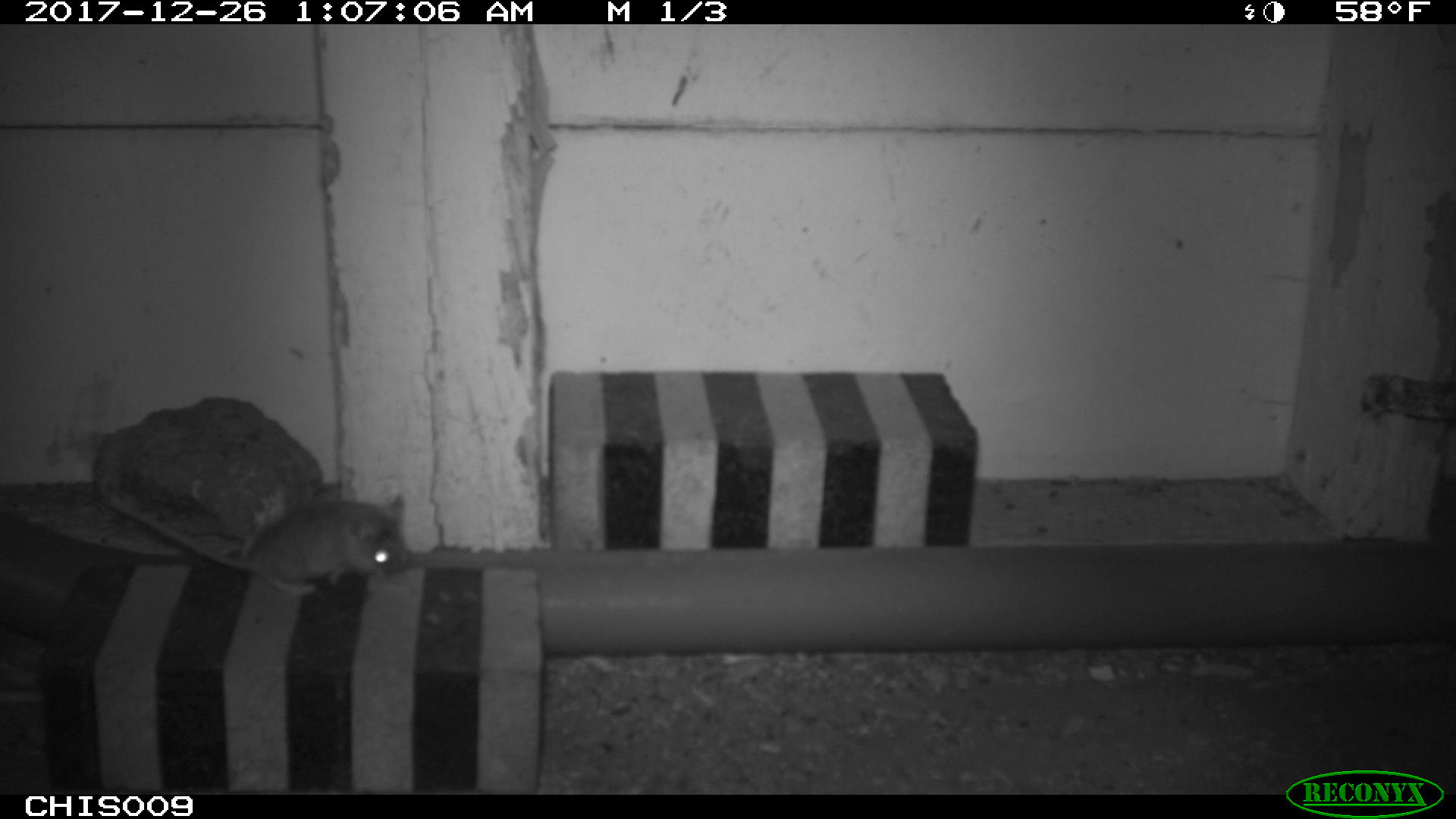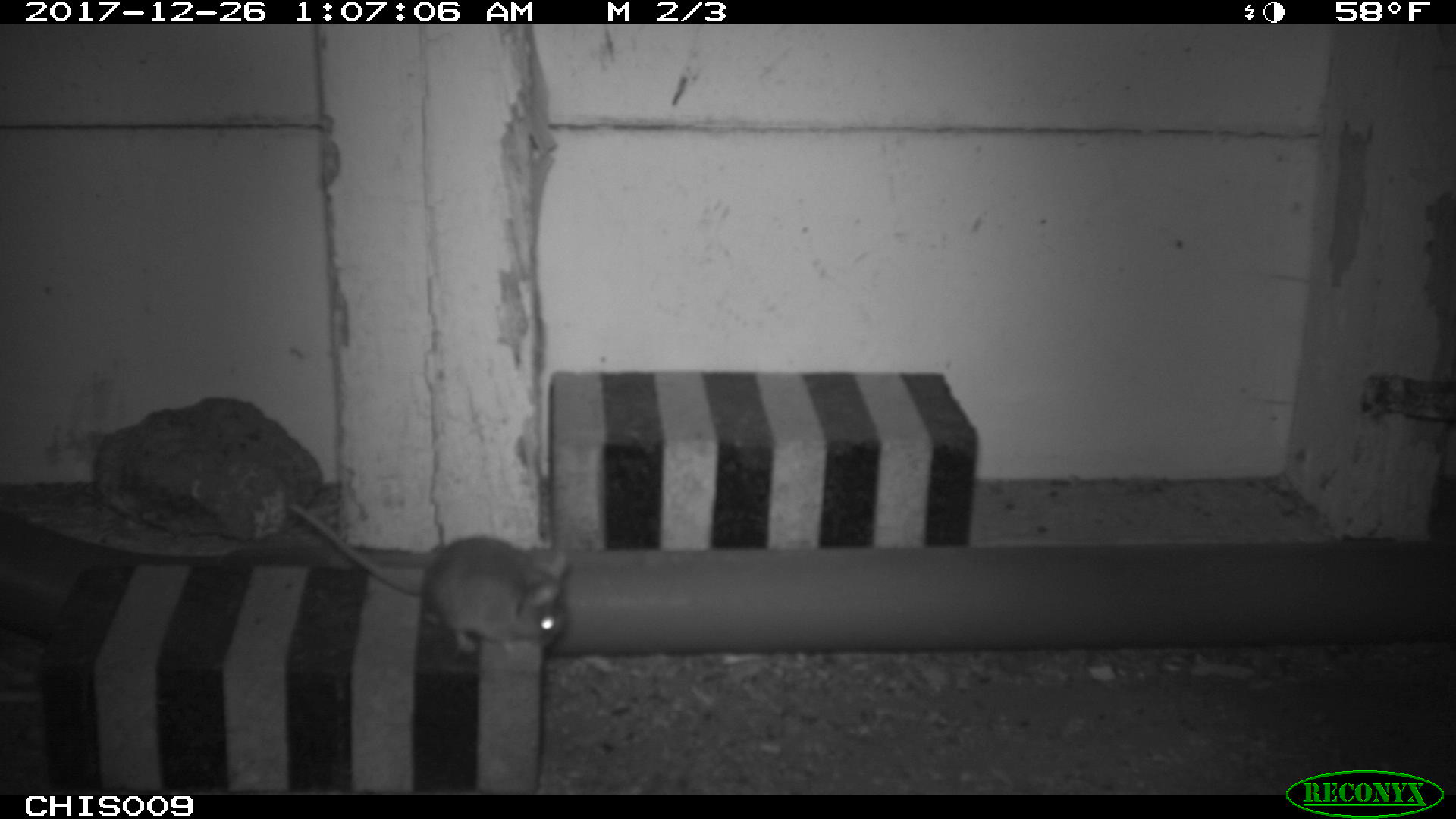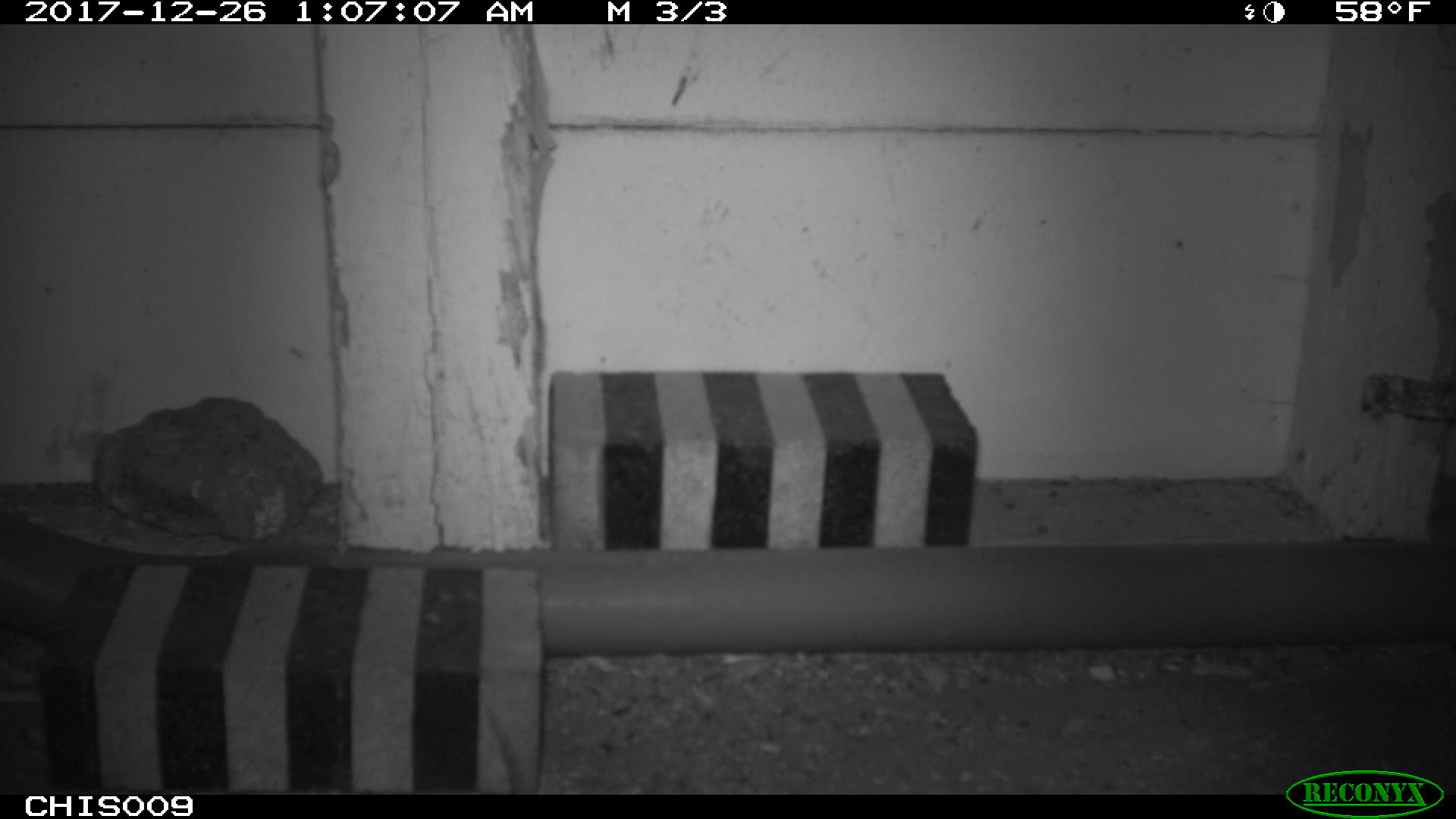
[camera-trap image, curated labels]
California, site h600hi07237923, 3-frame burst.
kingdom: Animalia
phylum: Chordata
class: Mammalia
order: Rodentia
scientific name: Rodentia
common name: rodent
Rodent (Rodentia).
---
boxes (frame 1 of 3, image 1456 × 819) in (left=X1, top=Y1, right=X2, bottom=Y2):
rodent: (left=99, top=494, right=416, bottom=594)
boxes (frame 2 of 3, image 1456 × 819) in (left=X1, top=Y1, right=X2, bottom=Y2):
rodent: (left=290, top=505, right=569, bottom=652)